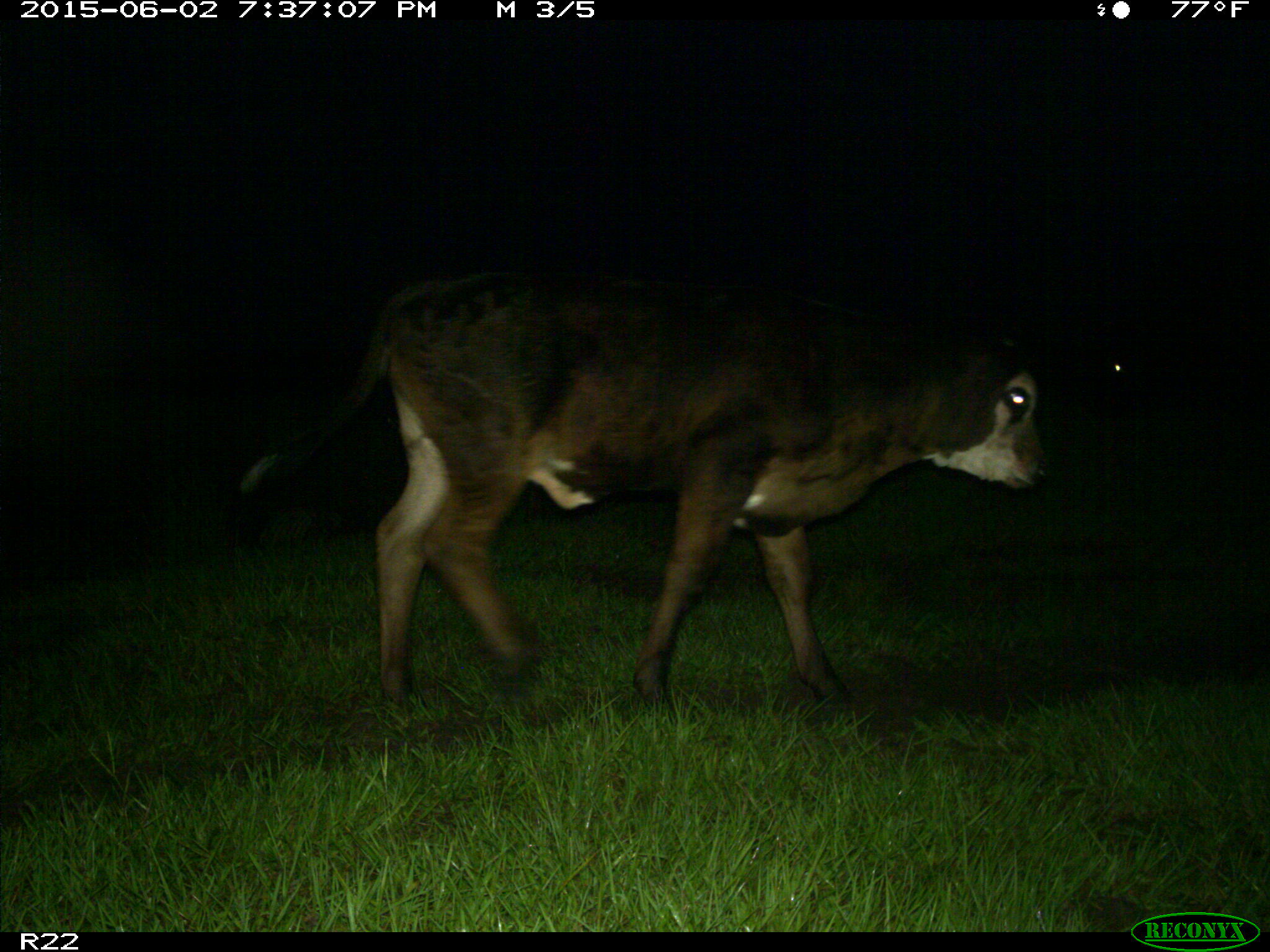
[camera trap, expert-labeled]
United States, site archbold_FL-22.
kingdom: Animalia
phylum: Chordata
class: Mammalia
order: Artiodactyla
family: Suidae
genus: Sus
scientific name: Sus scrofa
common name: wild boar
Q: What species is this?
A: Sus scrofa (wild boar).